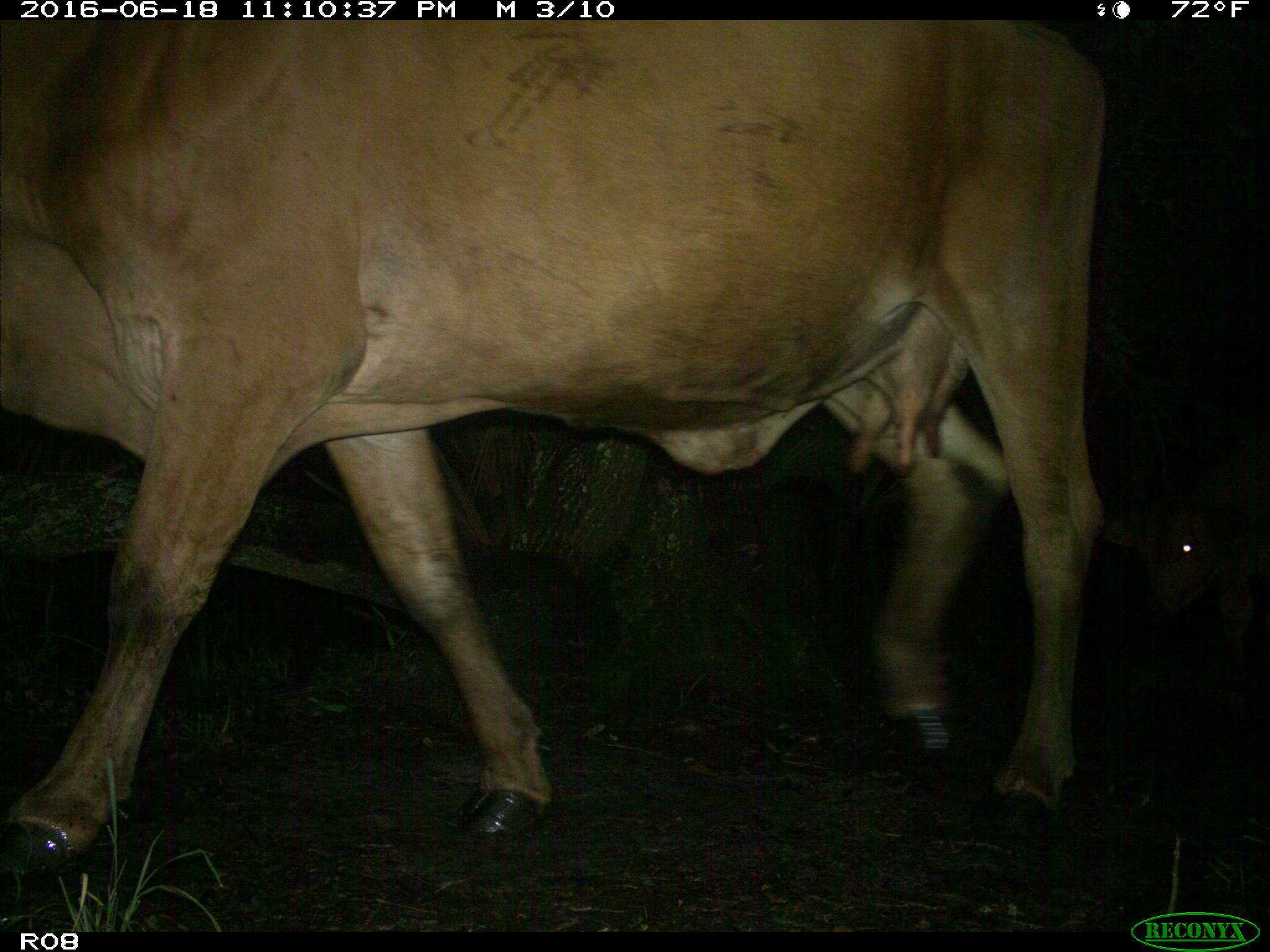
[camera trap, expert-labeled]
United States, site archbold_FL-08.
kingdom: Animalia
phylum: Chordata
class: Mammalia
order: Artiodactyla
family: Bovidae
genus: Bos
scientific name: Bos taurus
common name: domestic cow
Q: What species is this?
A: Bos taurus (domestic cow).